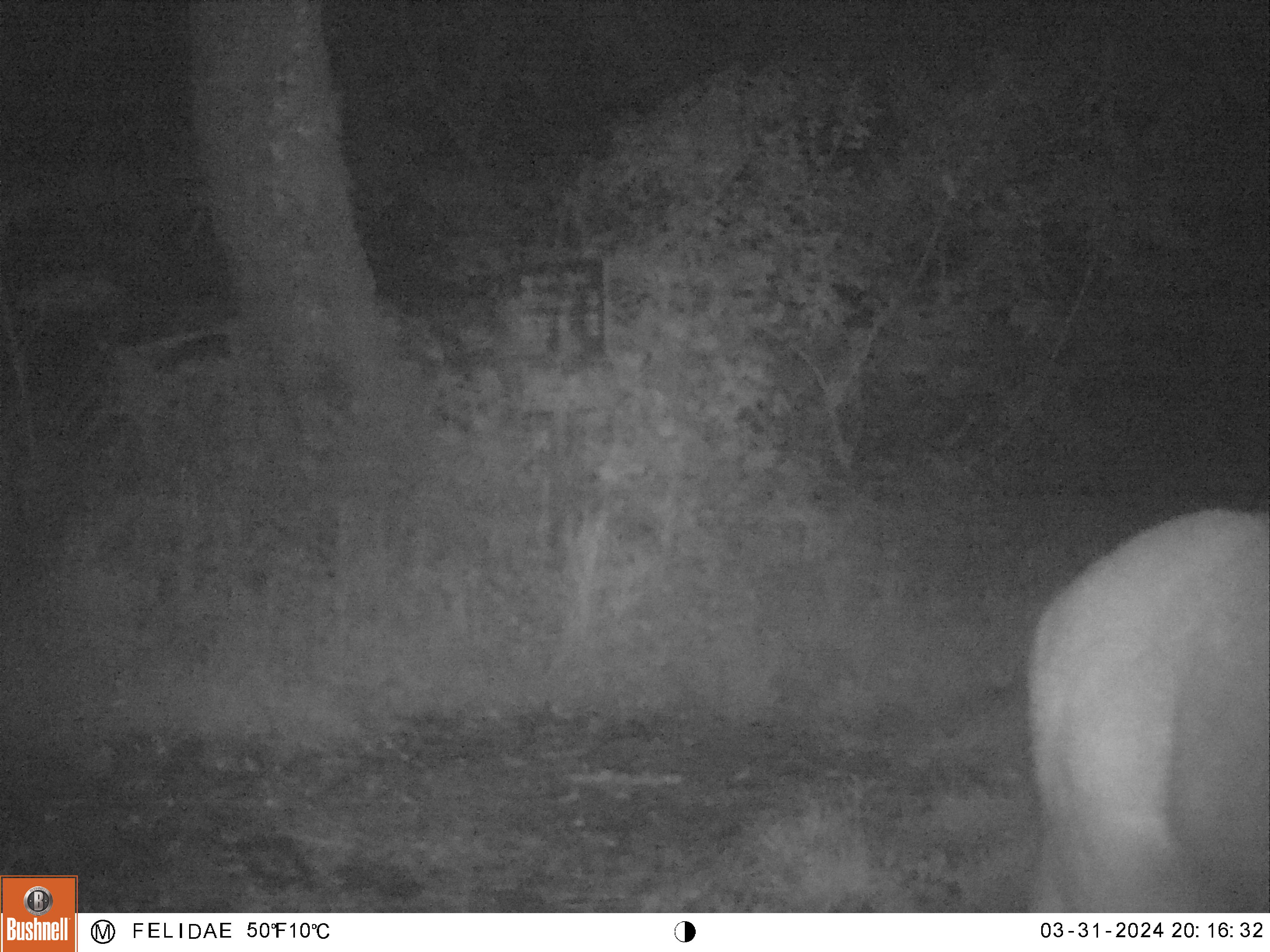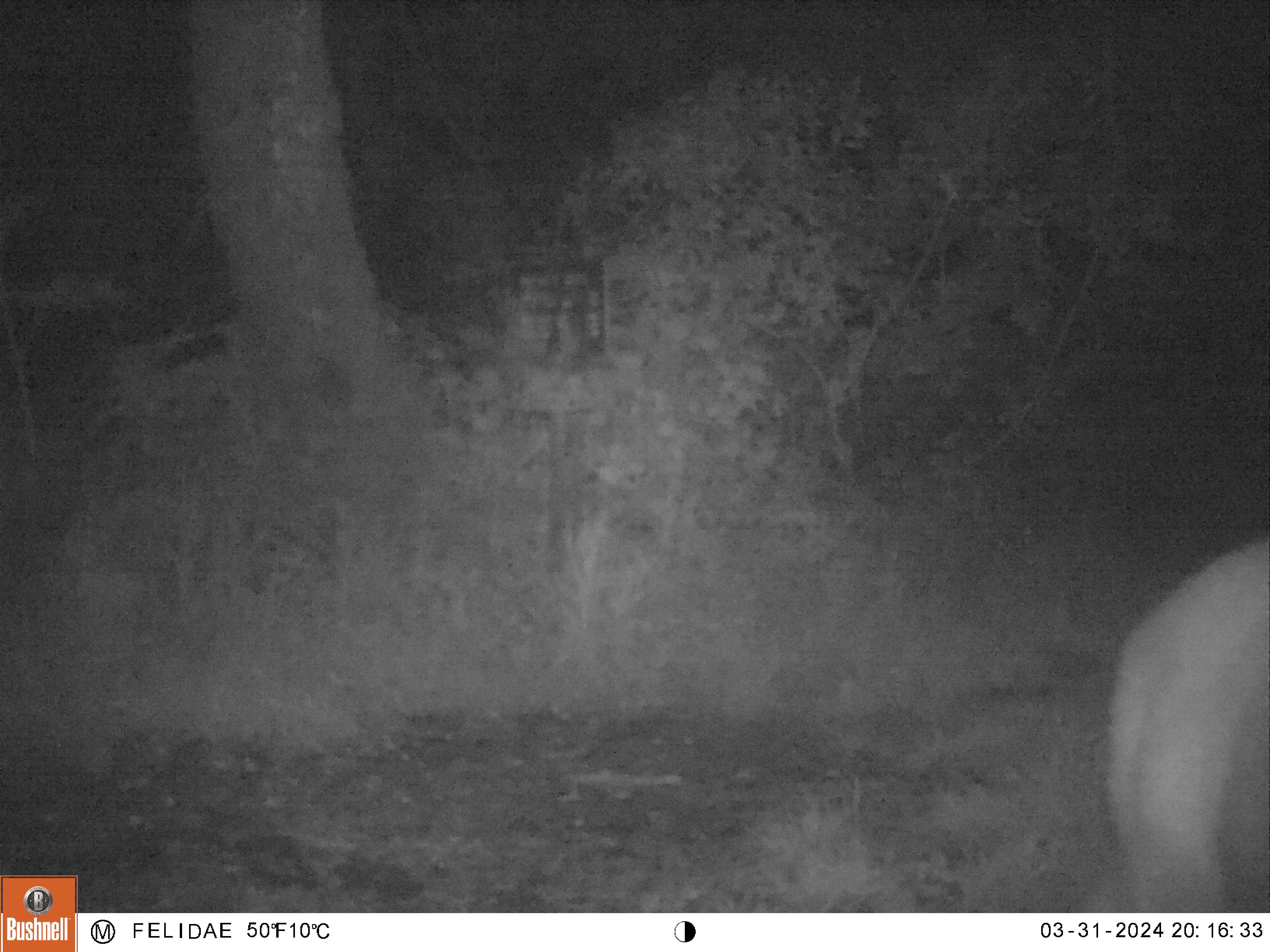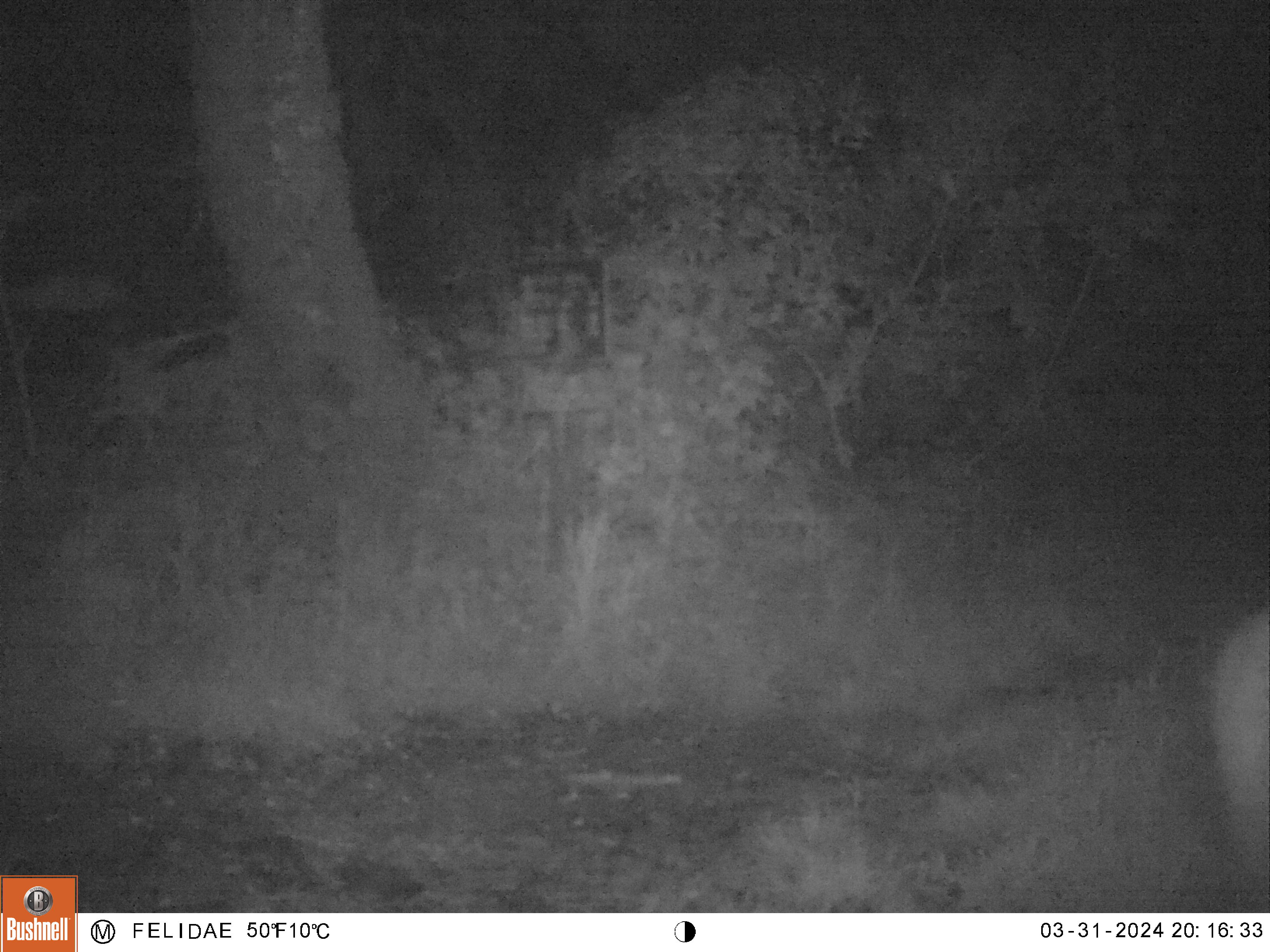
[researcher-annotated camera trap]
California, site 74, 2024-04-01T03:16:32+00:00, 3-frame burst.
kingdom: Animalia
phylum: Chordata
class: Mammalia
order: Artiodactyla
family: Cervidae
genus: Odocoileus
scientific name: Odocoileus hemionus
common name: mule deer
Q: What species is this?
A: Mule deer (Odocoileus hemionus).